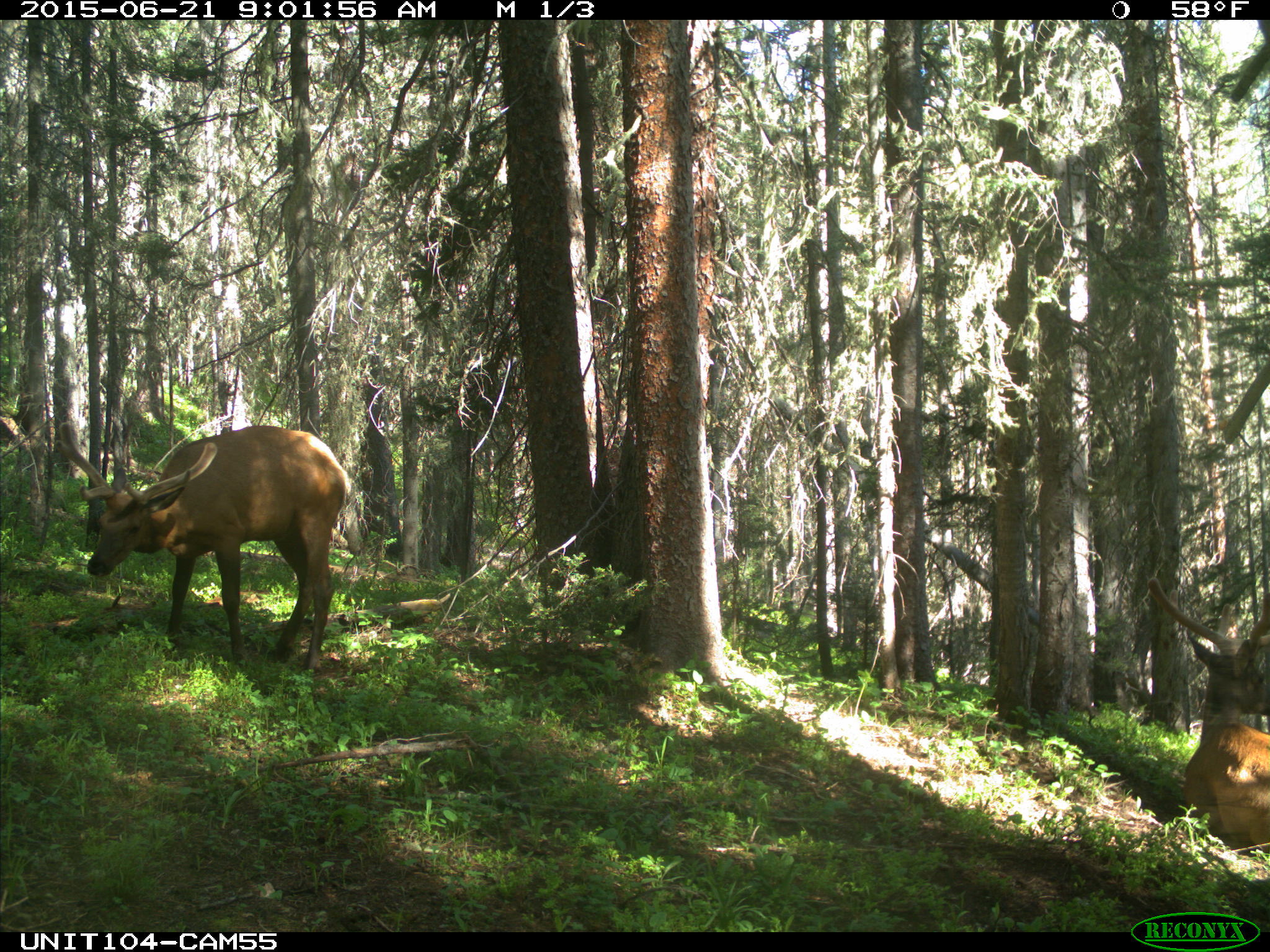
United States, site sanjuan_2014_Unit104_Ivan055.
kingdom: Animalia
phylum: Chordata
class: Mammalia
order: Artiodactyla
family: Cervidae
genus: Cervus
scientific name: Cervus elaphus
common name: red deer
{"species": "Cervus elaphus (red deer)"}